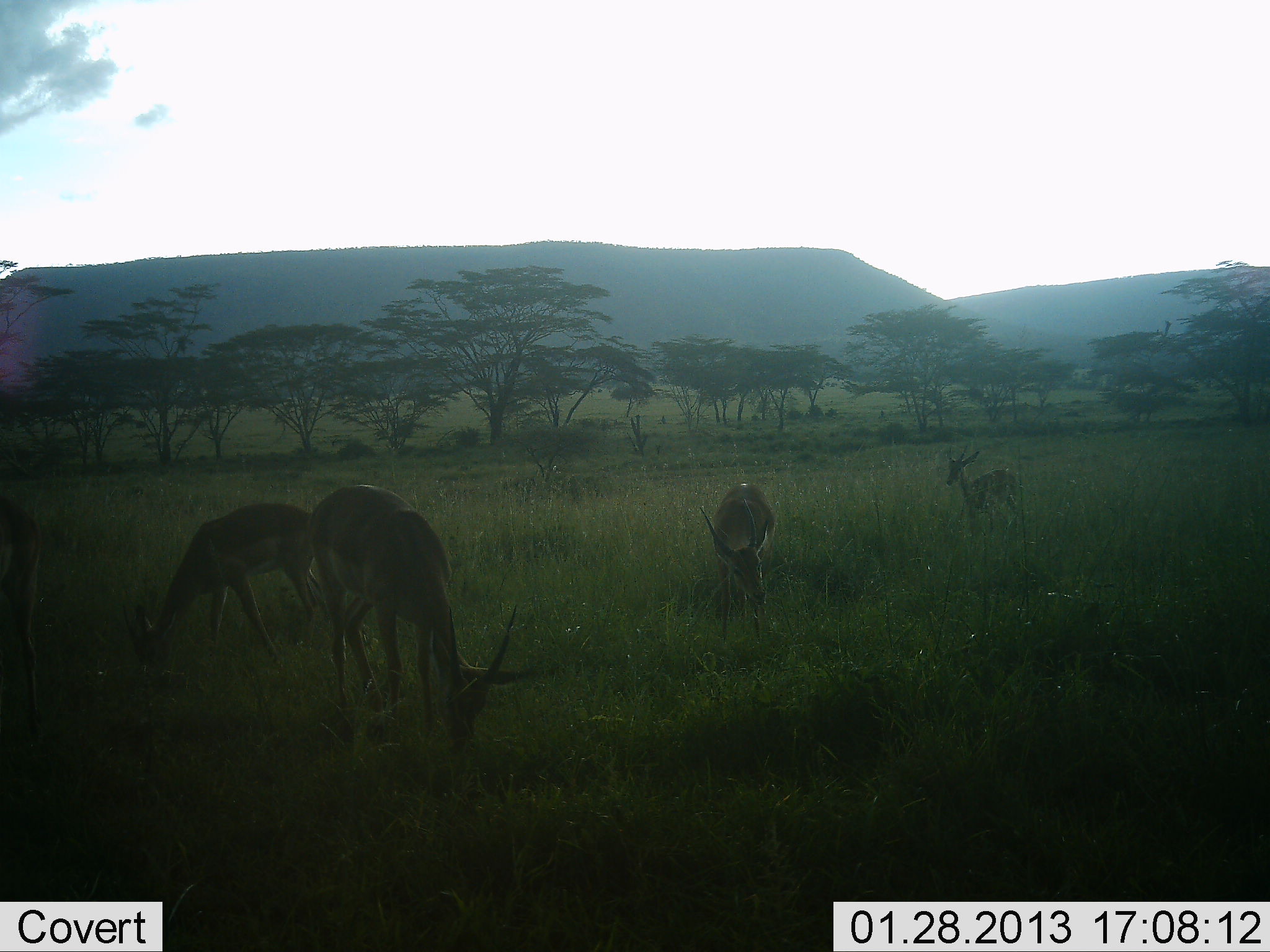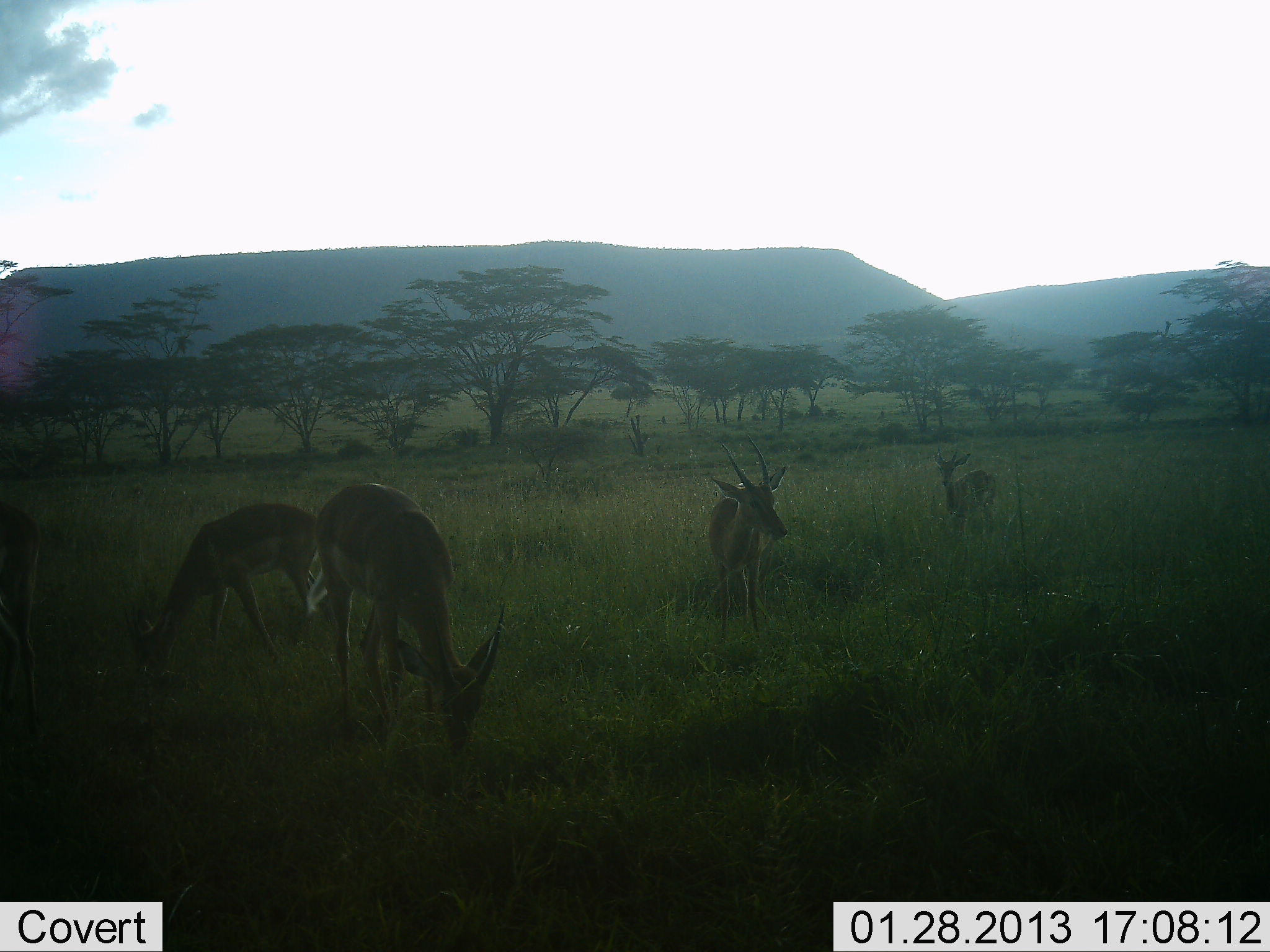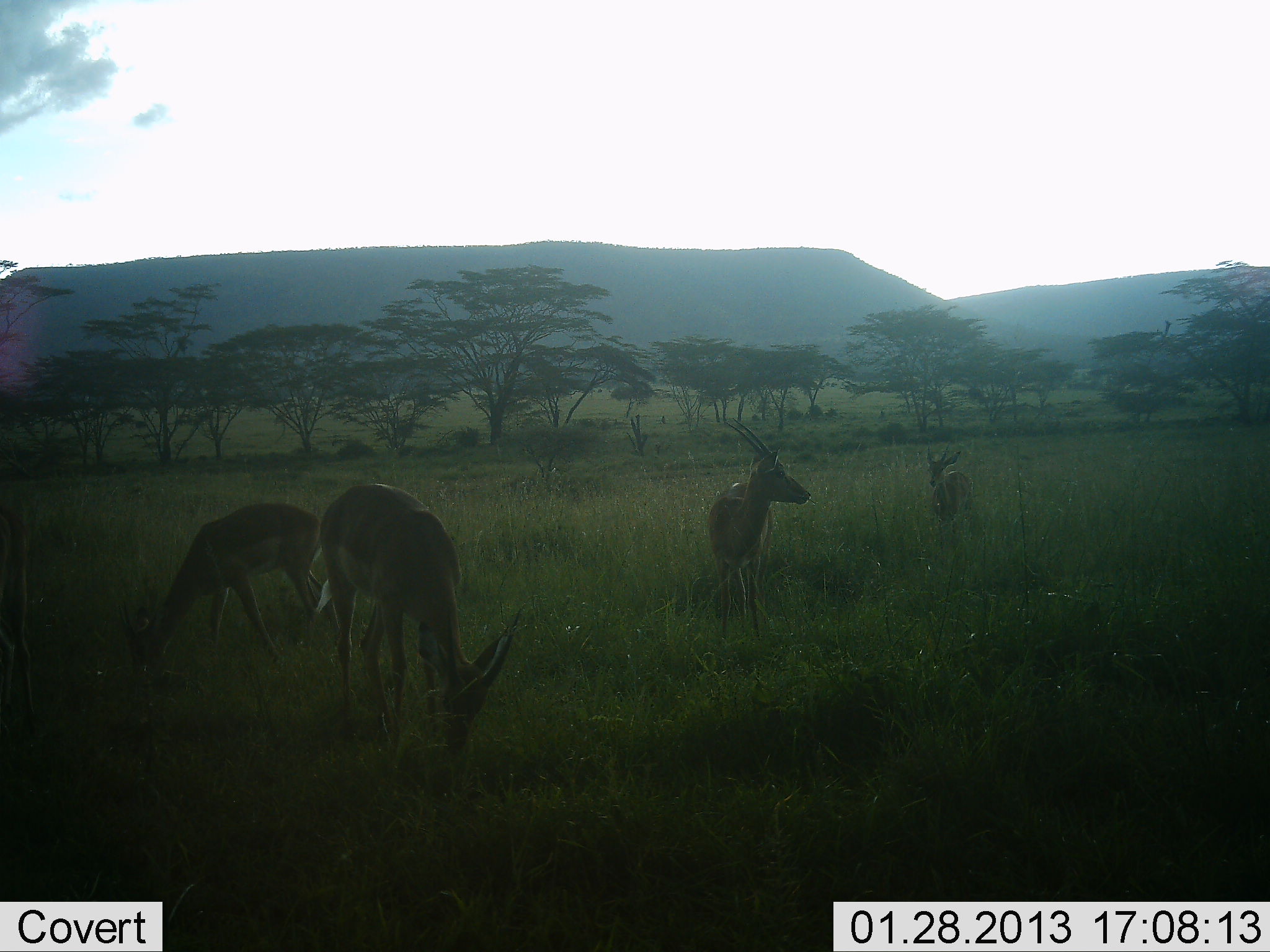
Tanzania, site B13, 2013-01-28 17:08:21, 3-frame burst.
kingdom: Animalia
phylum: Chordata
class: Mammalia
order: Artiodactyla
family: Bovidae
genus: Nanger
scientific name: Nanger granti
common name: grant's gazelle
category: gazellegrants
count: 5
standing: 41%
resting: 0%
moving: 36%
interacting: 0%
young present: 0%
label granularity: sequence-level